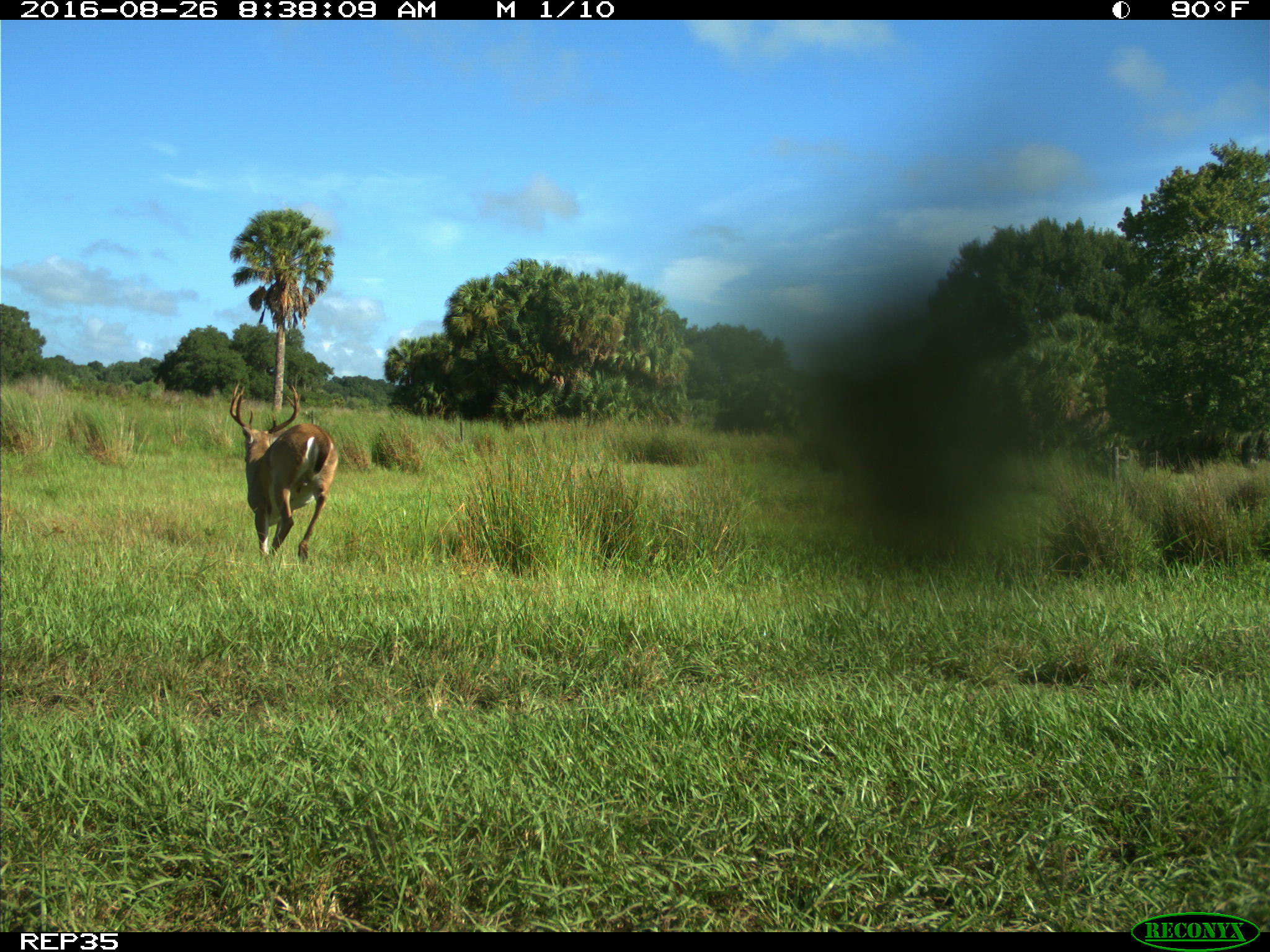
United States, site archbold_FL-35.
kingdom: Animalia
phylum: Chordata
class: Mammalia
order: Artiodactyla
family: Cervidae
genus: Odocoileus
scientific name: Odocoileus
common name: deer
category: unidentified deer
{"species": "unidentified deer (deer) (Odocoileus)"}